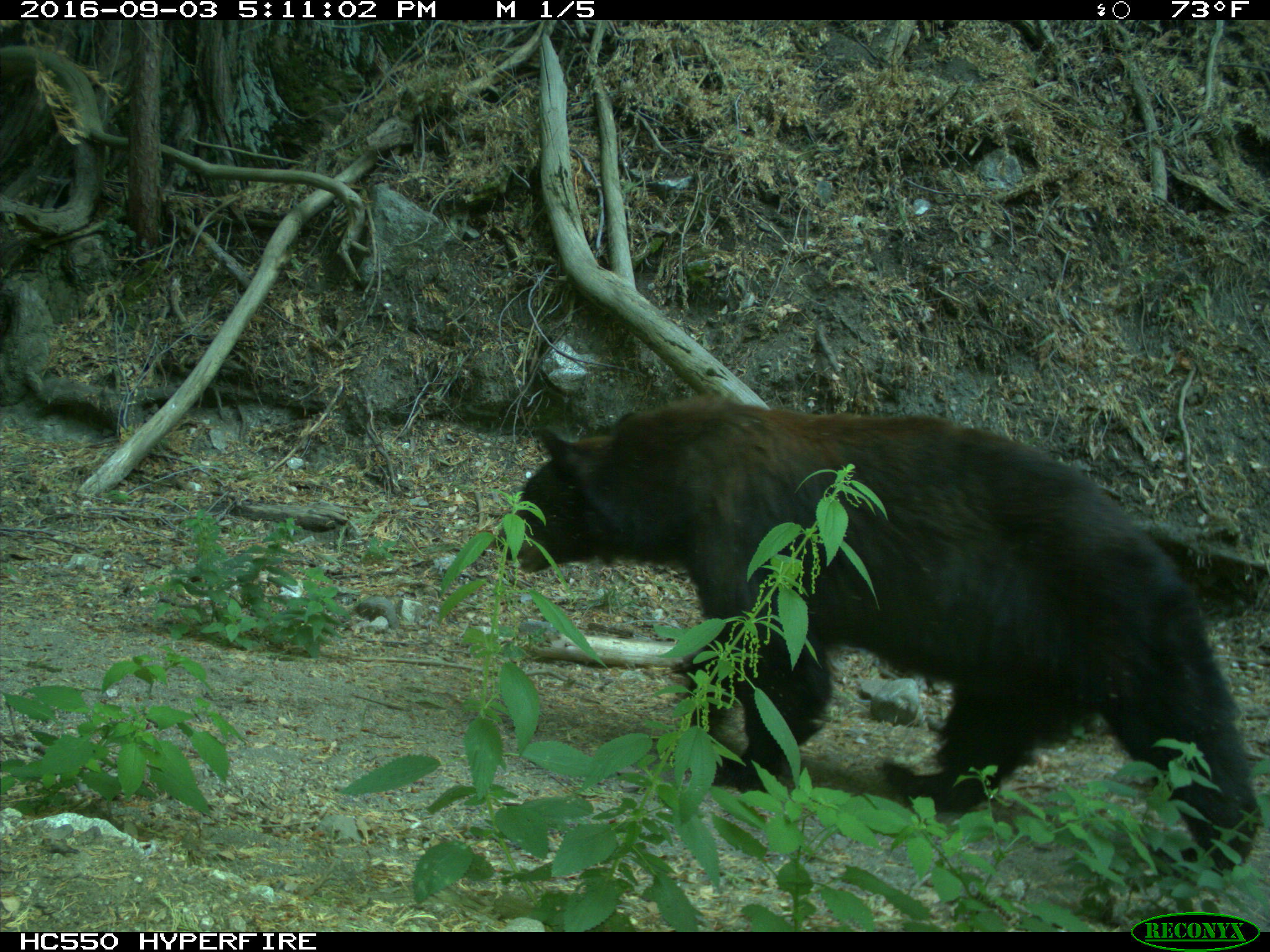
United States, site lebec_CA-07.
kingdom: Animalia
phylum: Chordata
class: Mammalia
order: Carnivora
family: Ursidae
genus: Ursus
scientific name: Ursus americanus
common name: american black bear